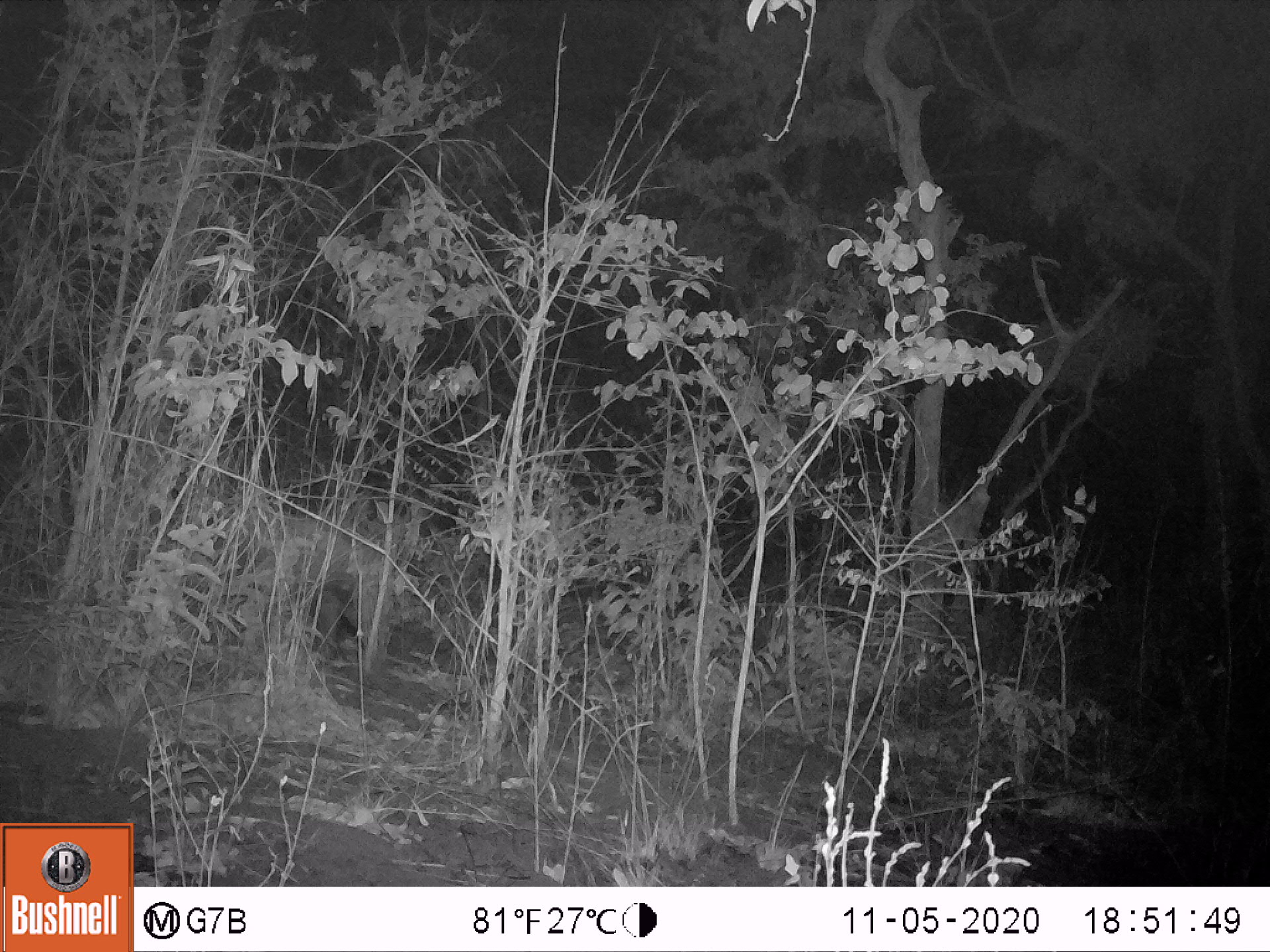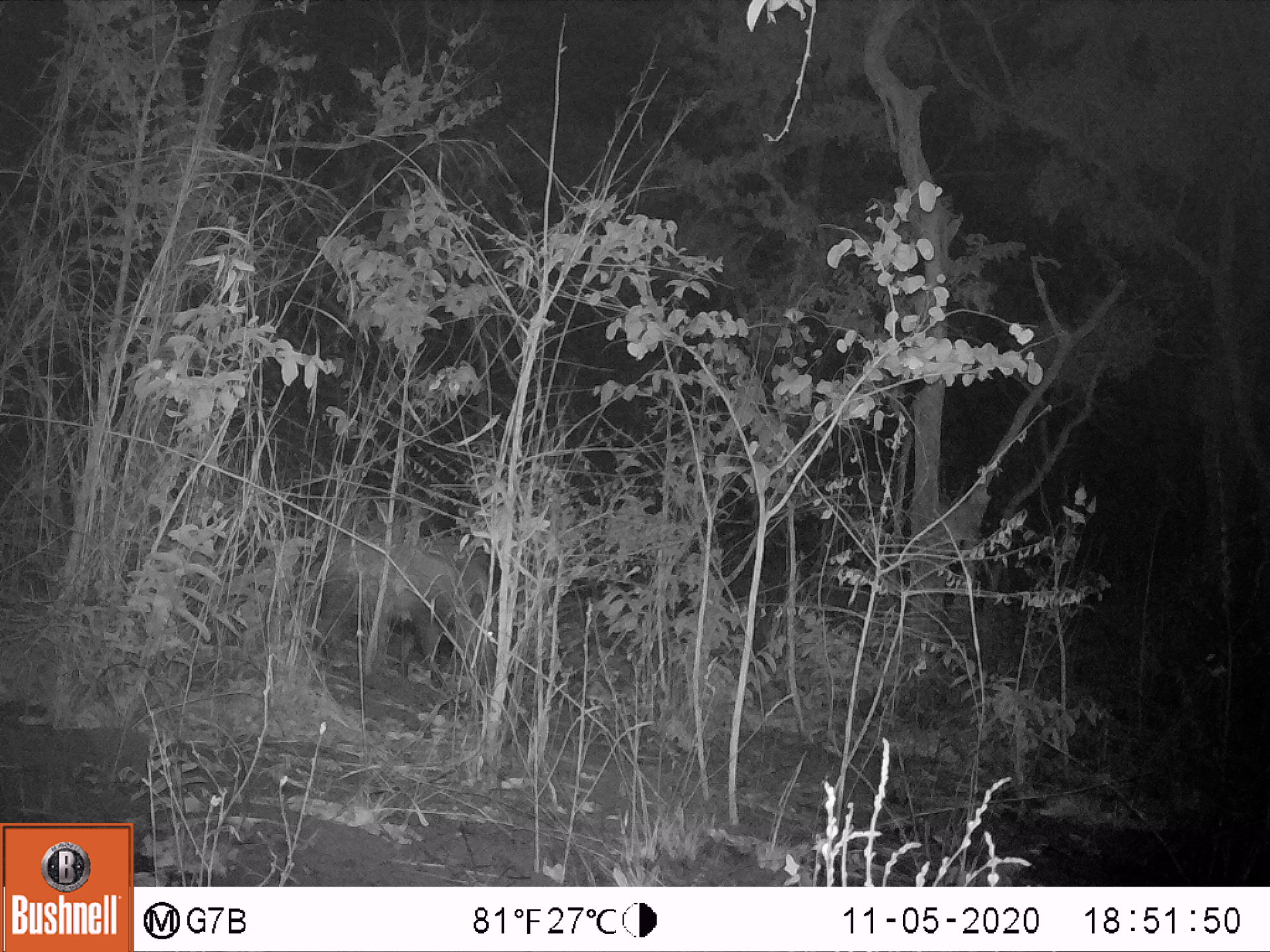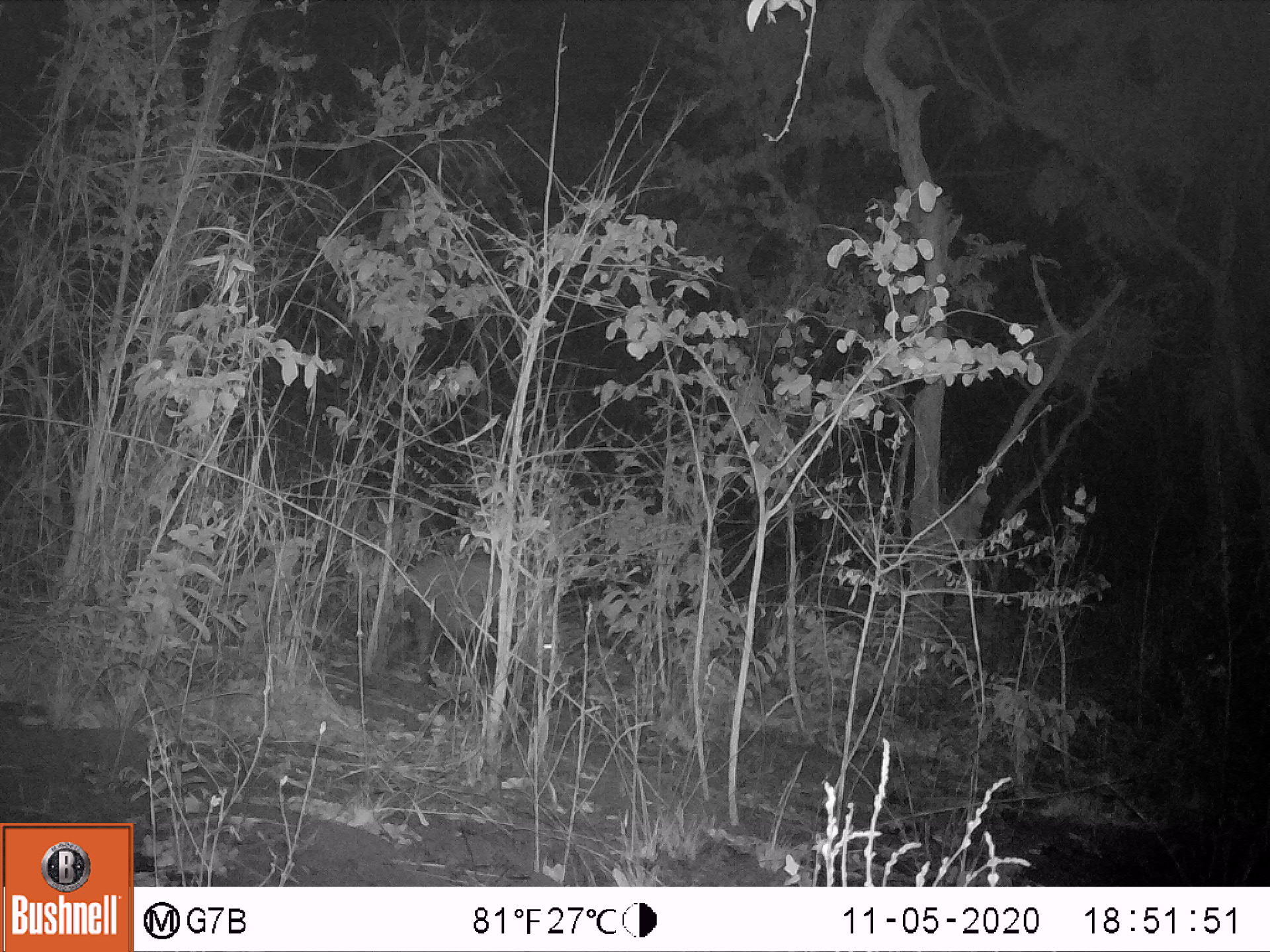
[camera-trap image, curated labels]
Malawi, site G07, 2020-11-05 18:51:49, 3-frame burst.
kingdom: Animalia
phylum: Chordata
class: Mammalia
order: Artiodactyla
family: Suidae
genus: Potamochoerus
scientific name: Potamochoerus larvatus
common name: bushpig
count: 1